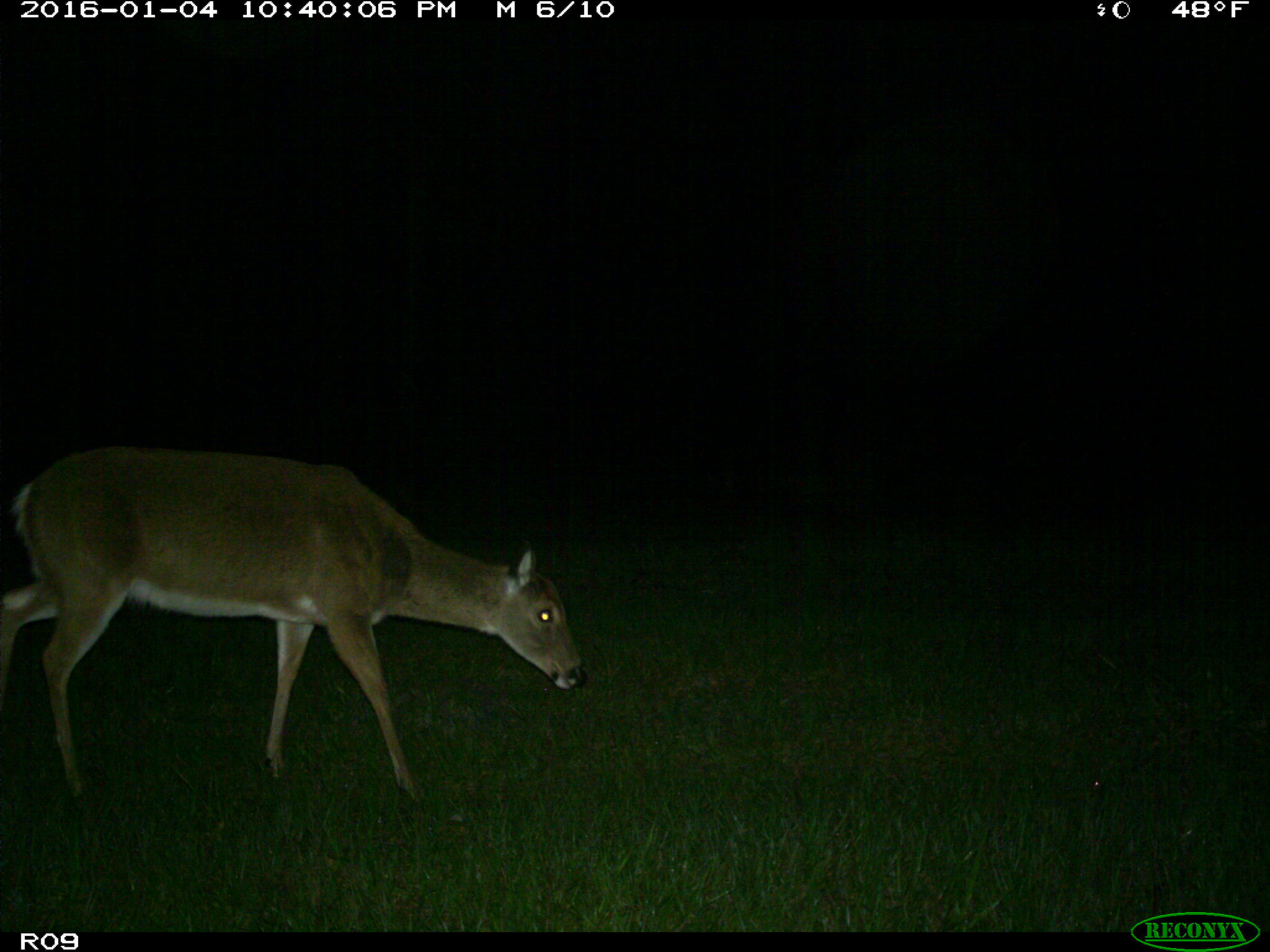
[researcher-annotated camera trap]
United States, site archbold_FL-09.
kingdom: Animalia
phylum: Chordata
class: Mammalia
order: Artiodactyla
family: Cervidae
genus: Odocoileus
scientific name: Odocoileus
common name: deer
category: unidentified deer